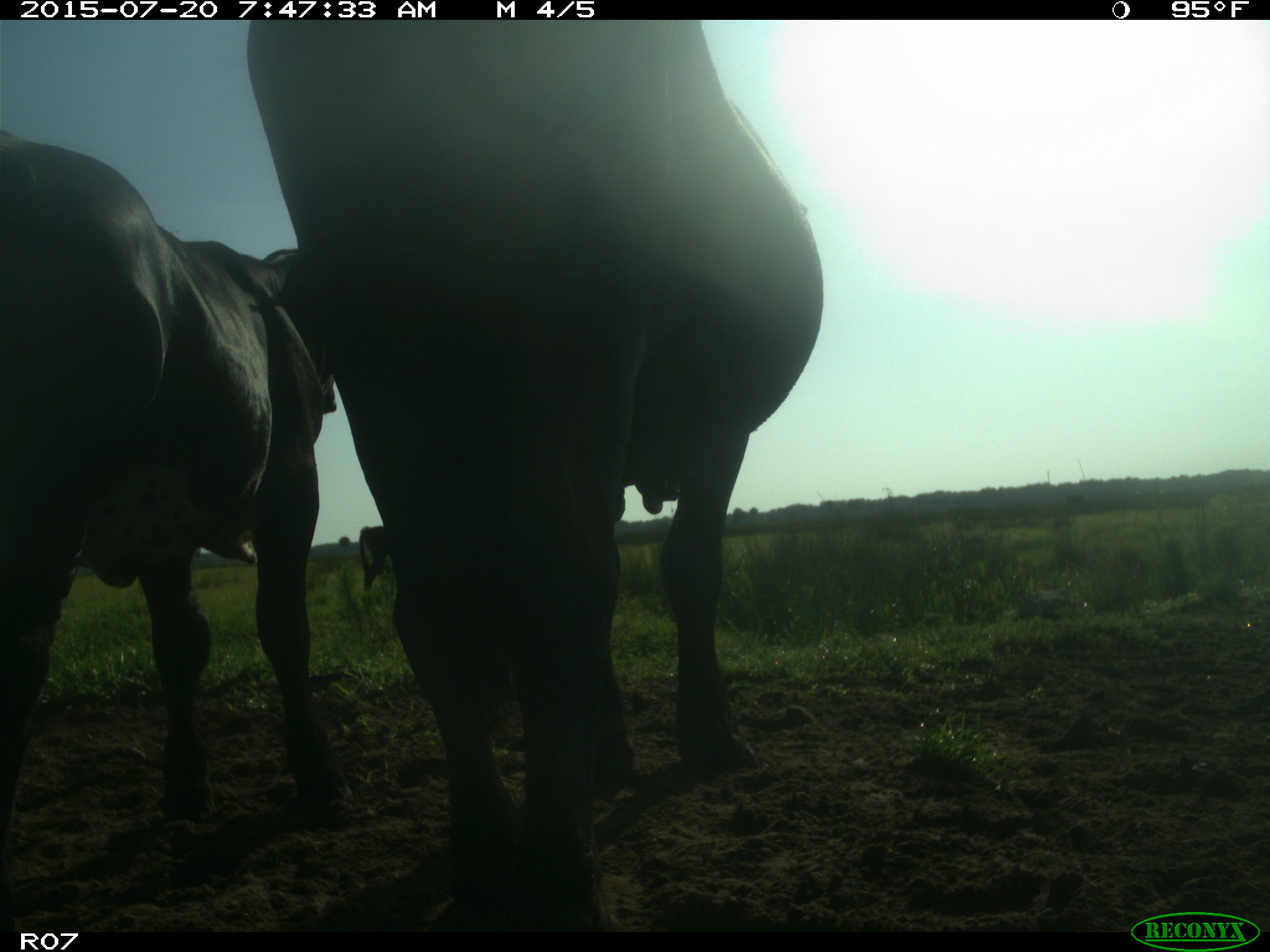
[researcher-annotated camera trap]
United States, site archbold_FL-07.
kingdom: Animalia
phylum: Chordata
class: Mammalia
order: Artiodactyla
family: Bovidae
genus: Bos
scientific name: Bos taurus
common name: domestic cow